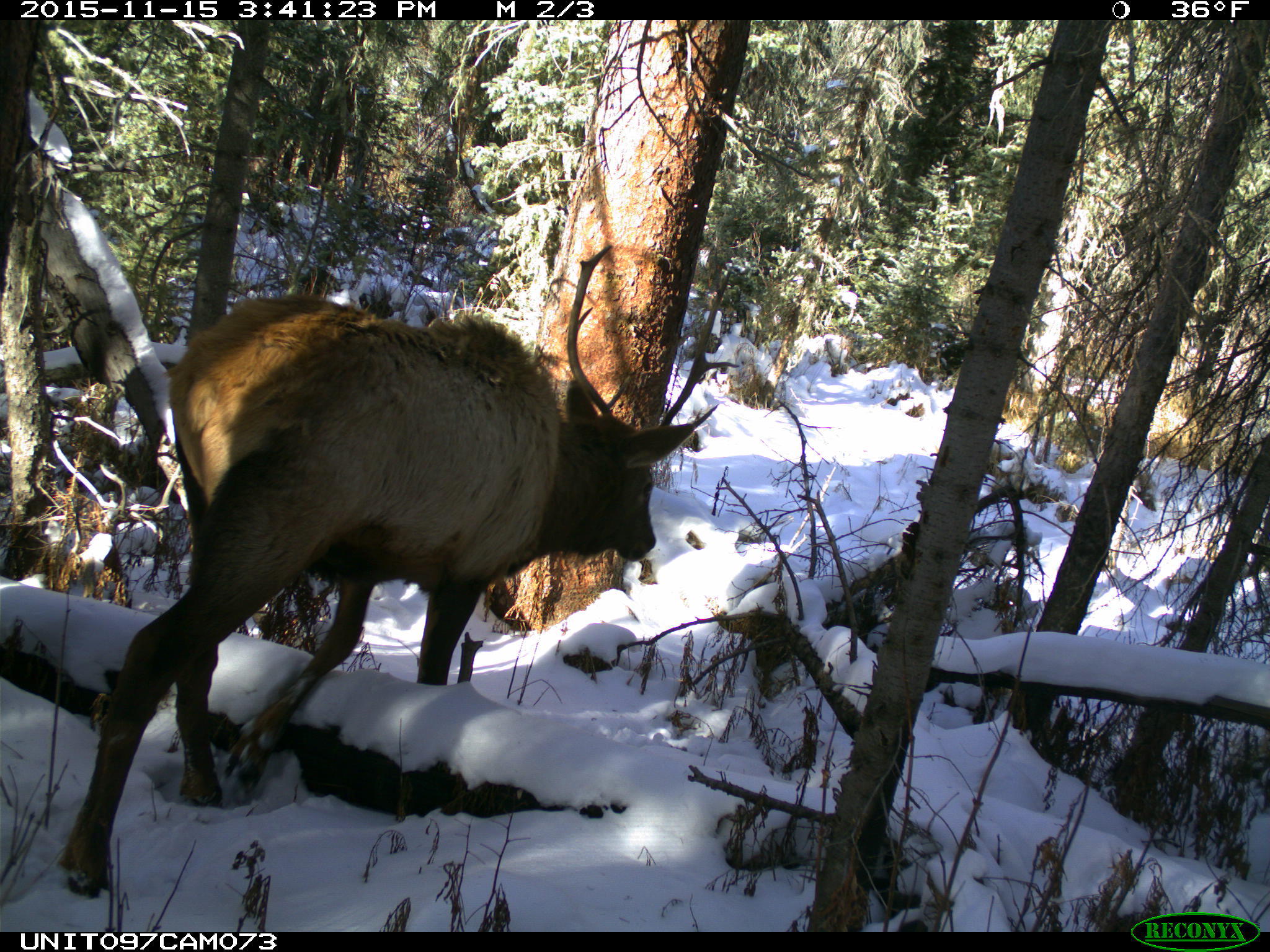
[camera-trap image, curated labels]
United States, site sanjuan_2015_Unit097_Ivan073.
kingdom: Animalia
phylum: Chordata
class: Mammalia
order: Artiodactyla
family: Cervidae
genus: Cervus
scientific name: Cervus elaphus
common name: red deer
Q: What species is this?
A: Cervus elaphus (red deer).